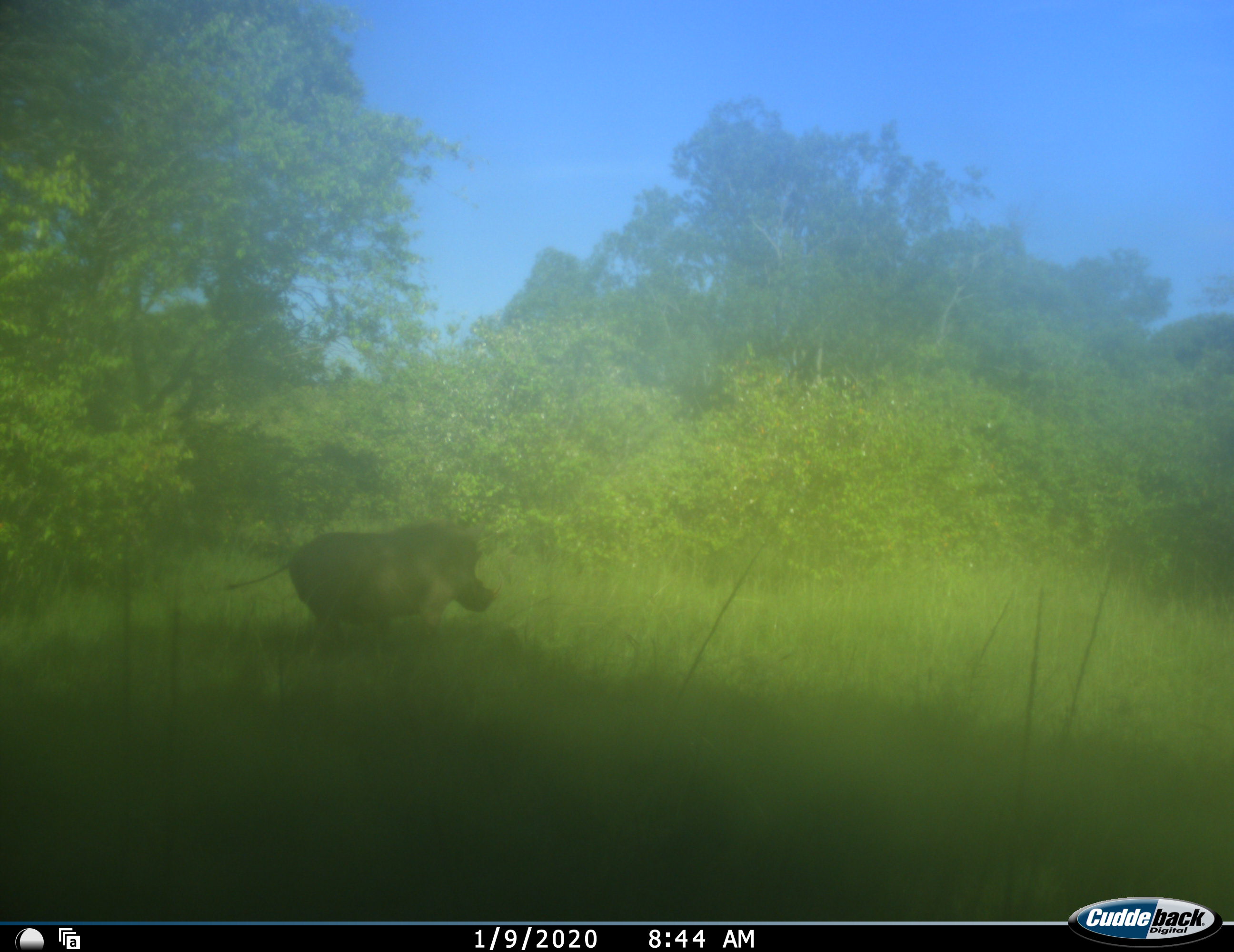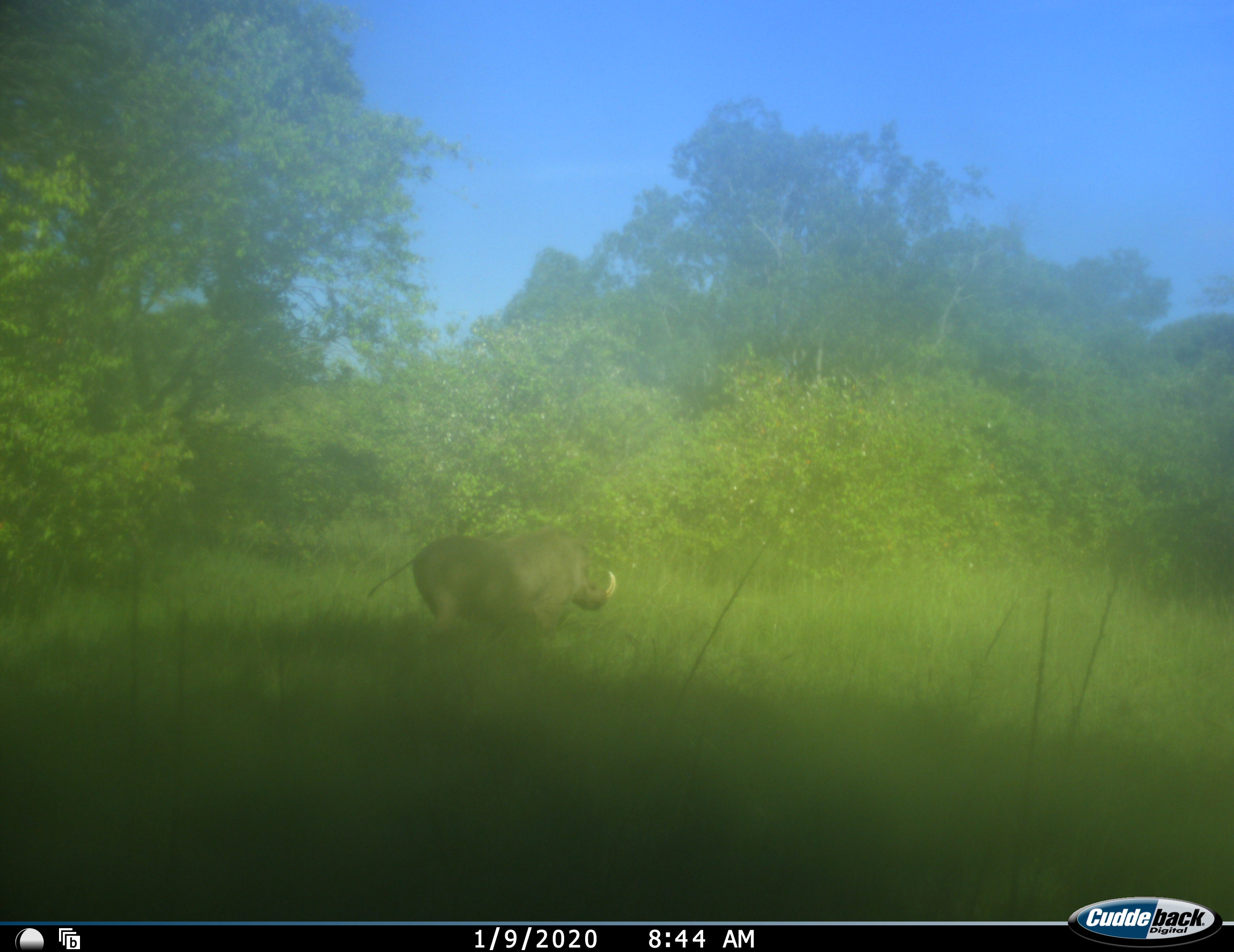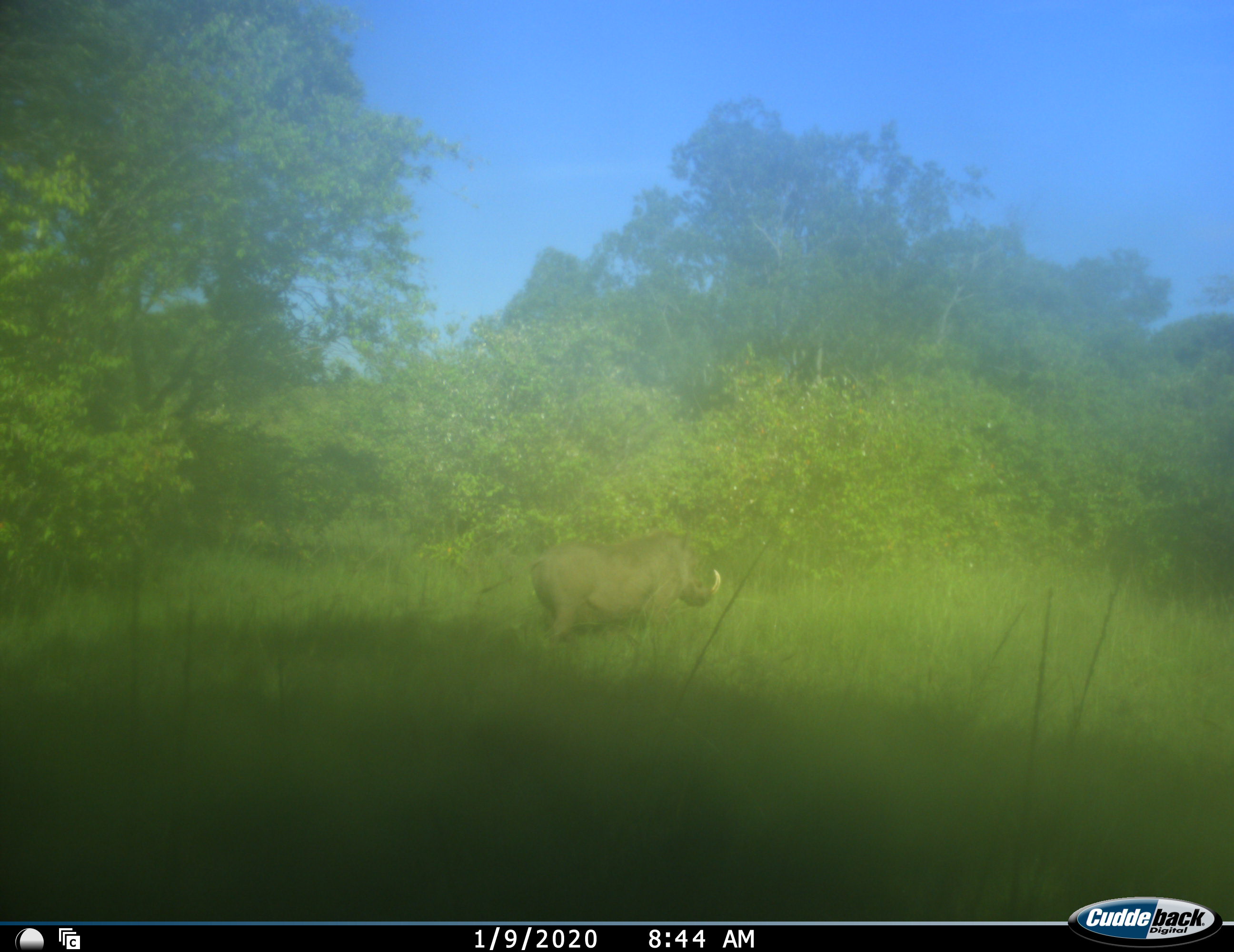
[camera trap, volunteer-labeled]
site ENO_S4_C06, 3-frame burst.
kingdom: Animalia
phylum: Chordata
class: Mammalia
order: Artiodactyla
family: Suidae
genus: Phacochoerus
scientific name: Phacochoerus africanus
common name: warthog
Warthog (Phacochoerus africanus), count 1. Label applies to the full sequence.